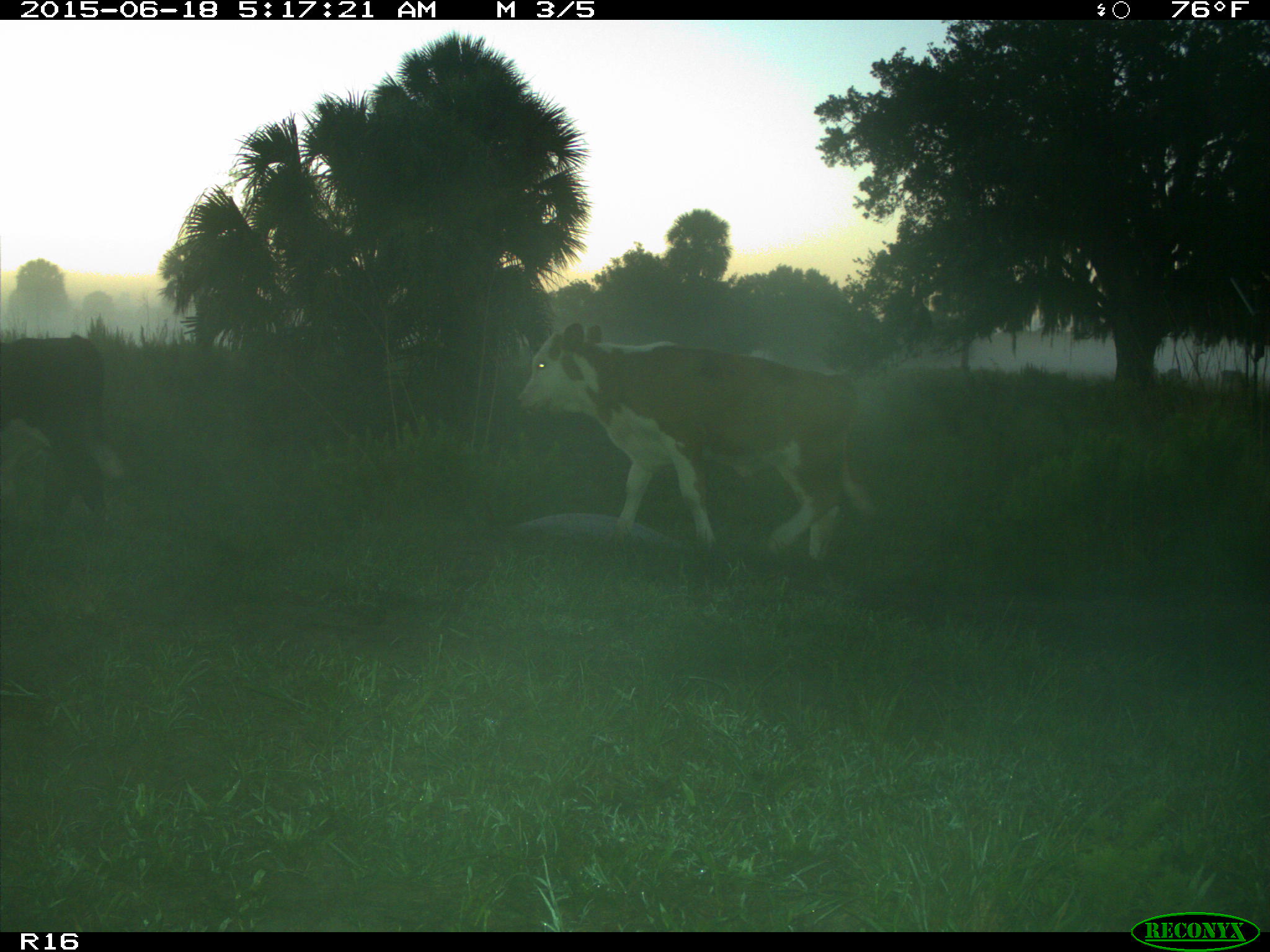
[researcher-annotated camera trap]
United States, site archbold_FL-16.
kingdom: Animalia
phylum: Chordata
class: Mammalia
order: Artiodactyla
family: Bovidae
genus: Bos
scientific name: Bos taurus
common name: domestic cow